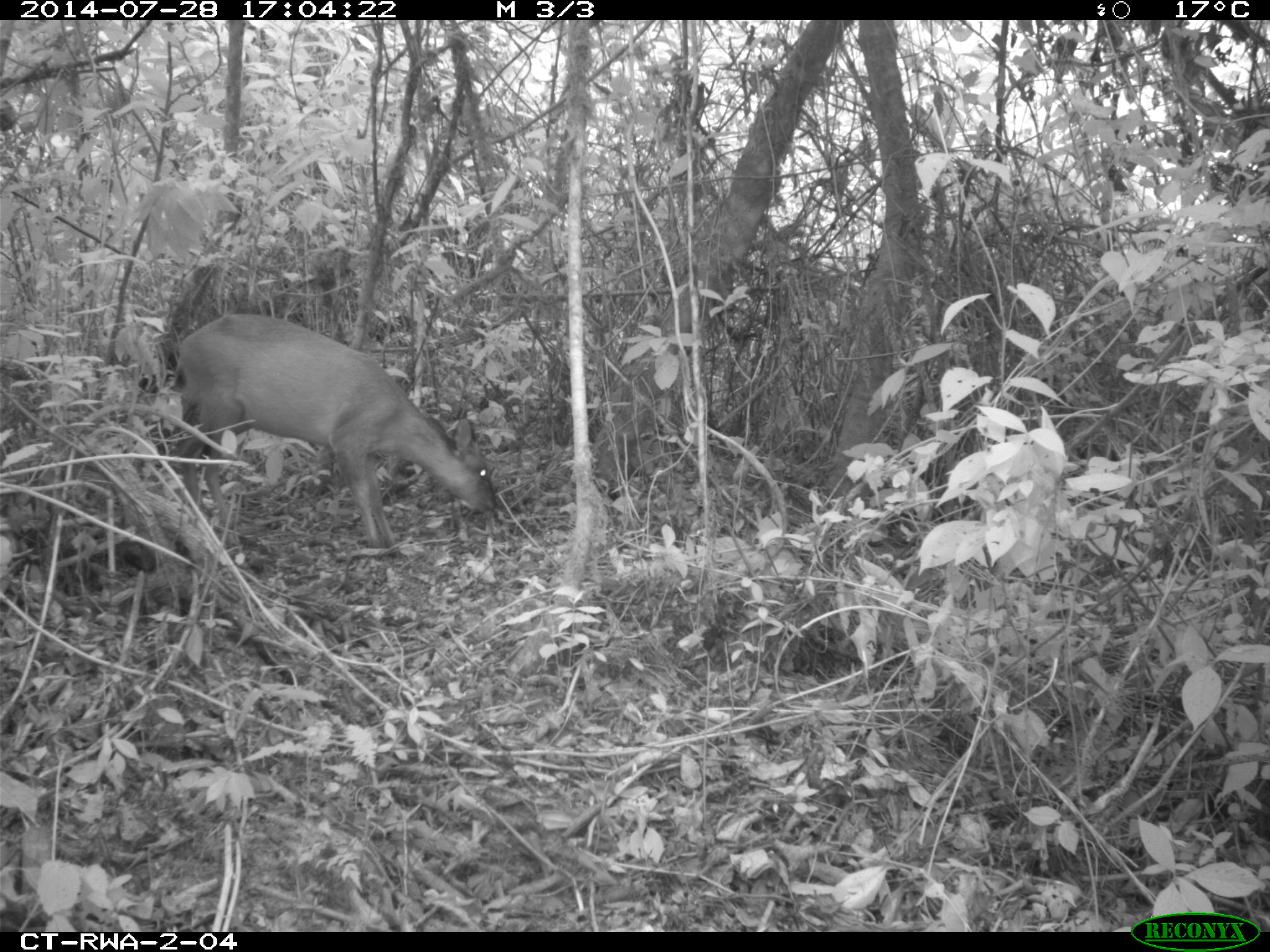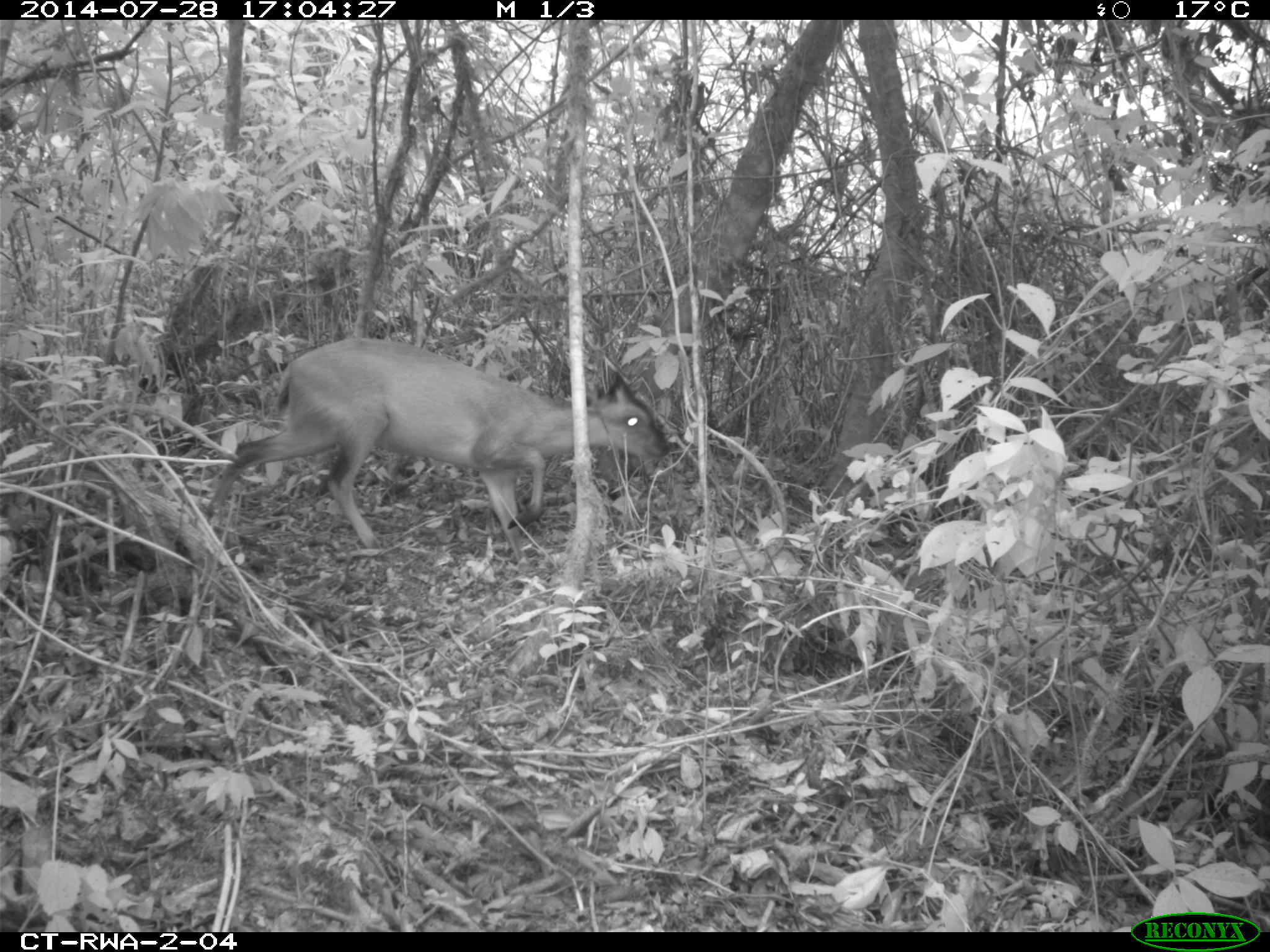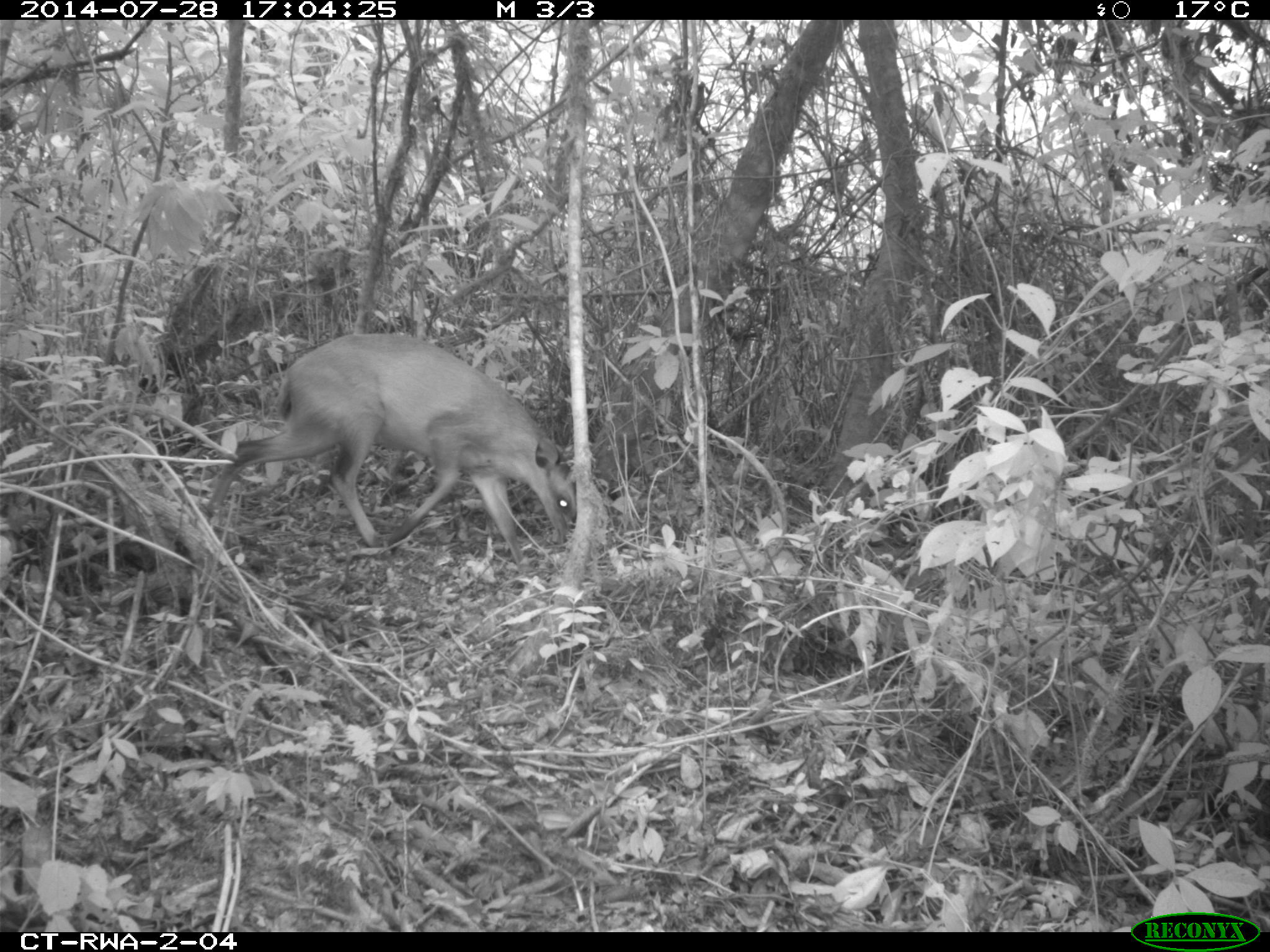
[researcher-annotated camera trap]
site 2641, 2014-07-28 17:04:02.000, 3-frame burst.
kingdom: Animalia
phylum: Chordata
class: Mammalia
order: Artiodactyla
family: Bovidae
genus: Cephalophus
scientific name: Cephalophus nigrifrons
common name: black-fronted duiker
Cephalophus nigrifrons (black-fronted duiker), count 1.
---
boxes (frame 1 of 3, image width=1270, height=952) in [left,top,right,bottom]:
cephalophus nigrifrons: [164,305,500,554]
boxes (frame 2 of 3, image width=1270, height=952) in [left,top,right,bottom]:
cephalophus nigrifrons: [200,328,675,572]